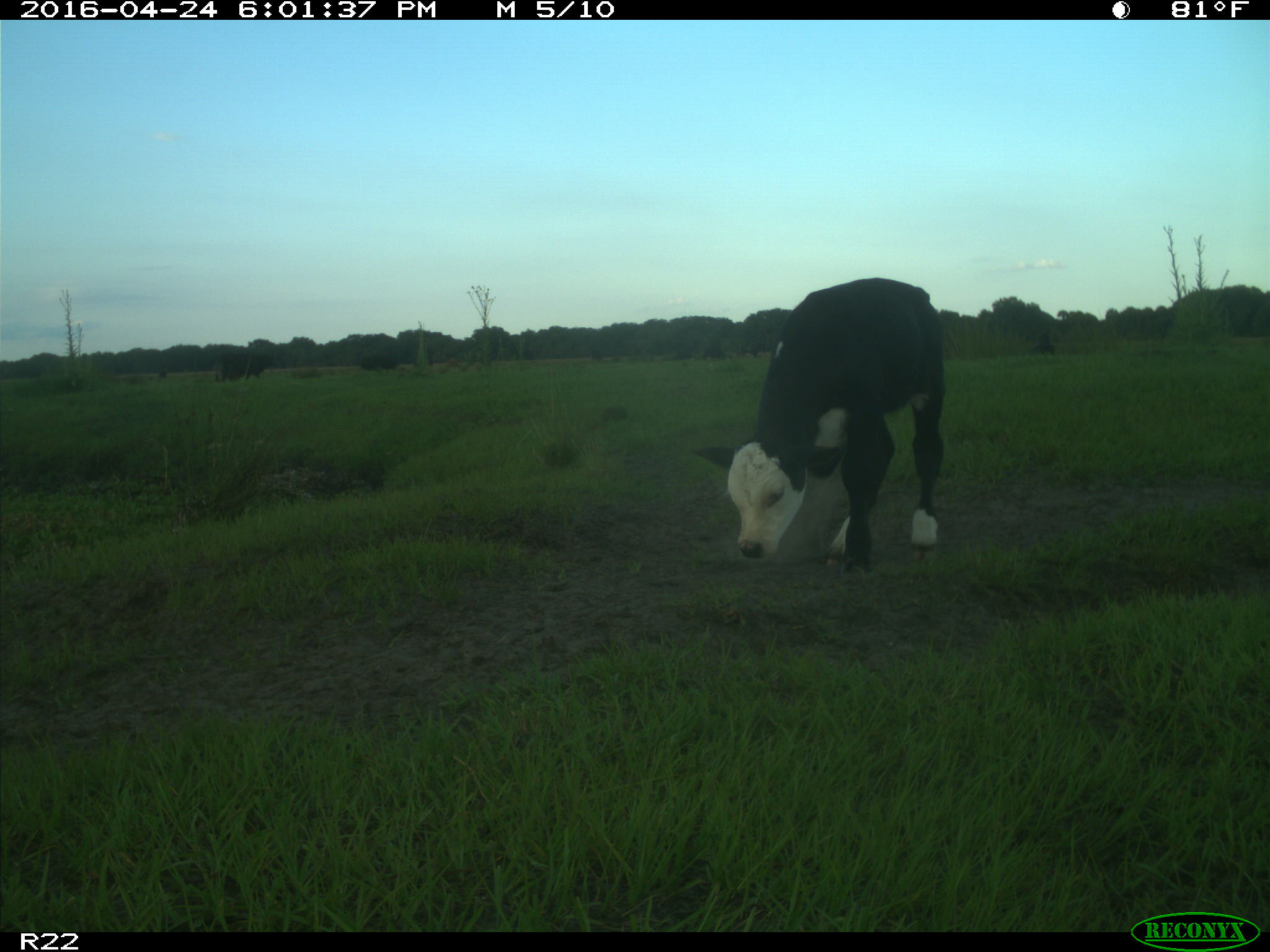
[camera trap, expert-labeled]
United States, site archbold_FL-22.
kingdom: Animalia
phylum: Chordata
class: Mammalia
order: Artiodactyla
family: Bovidae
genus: Bos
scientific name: Bos taurus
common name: domestic cow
Bos taurus (domestic cow).